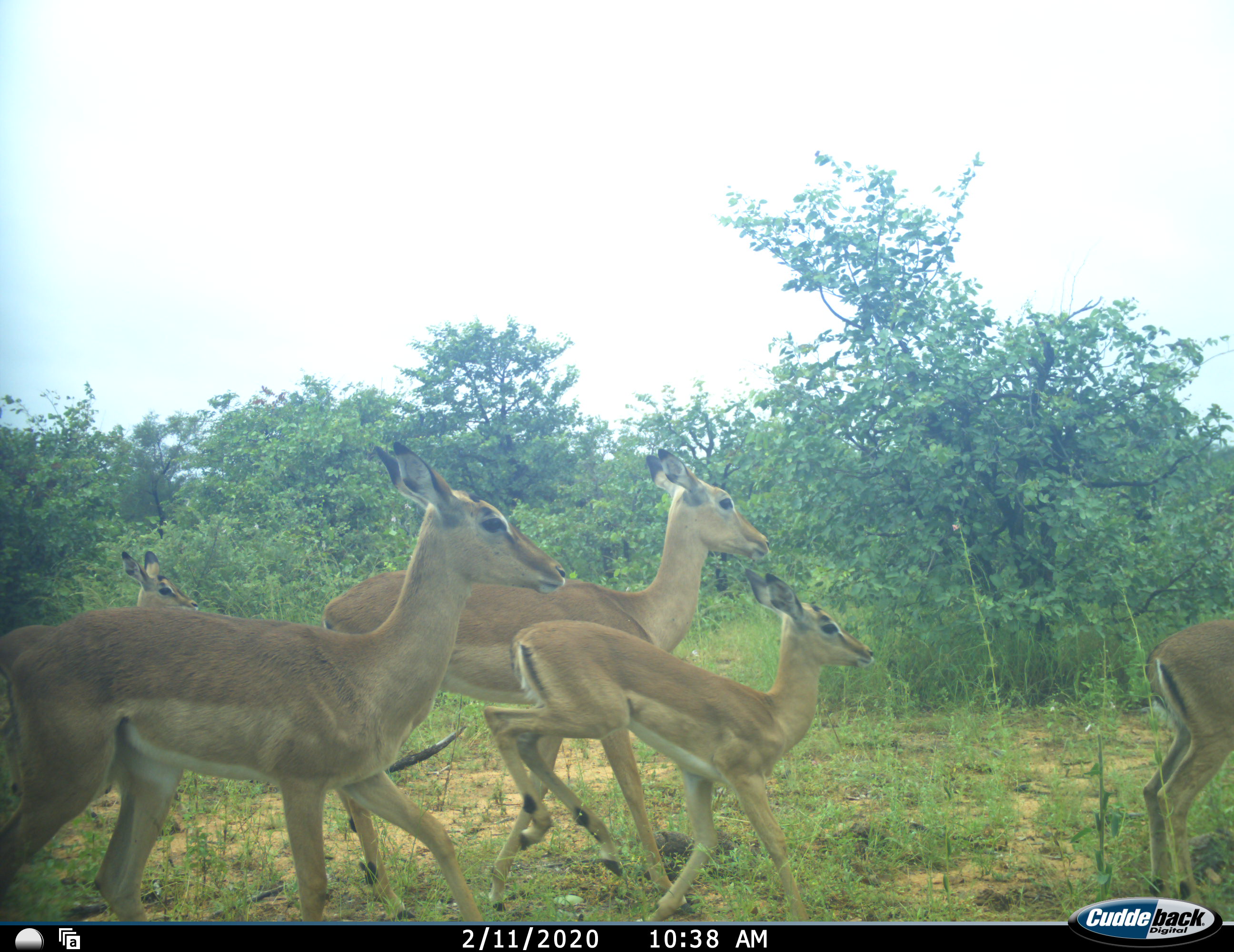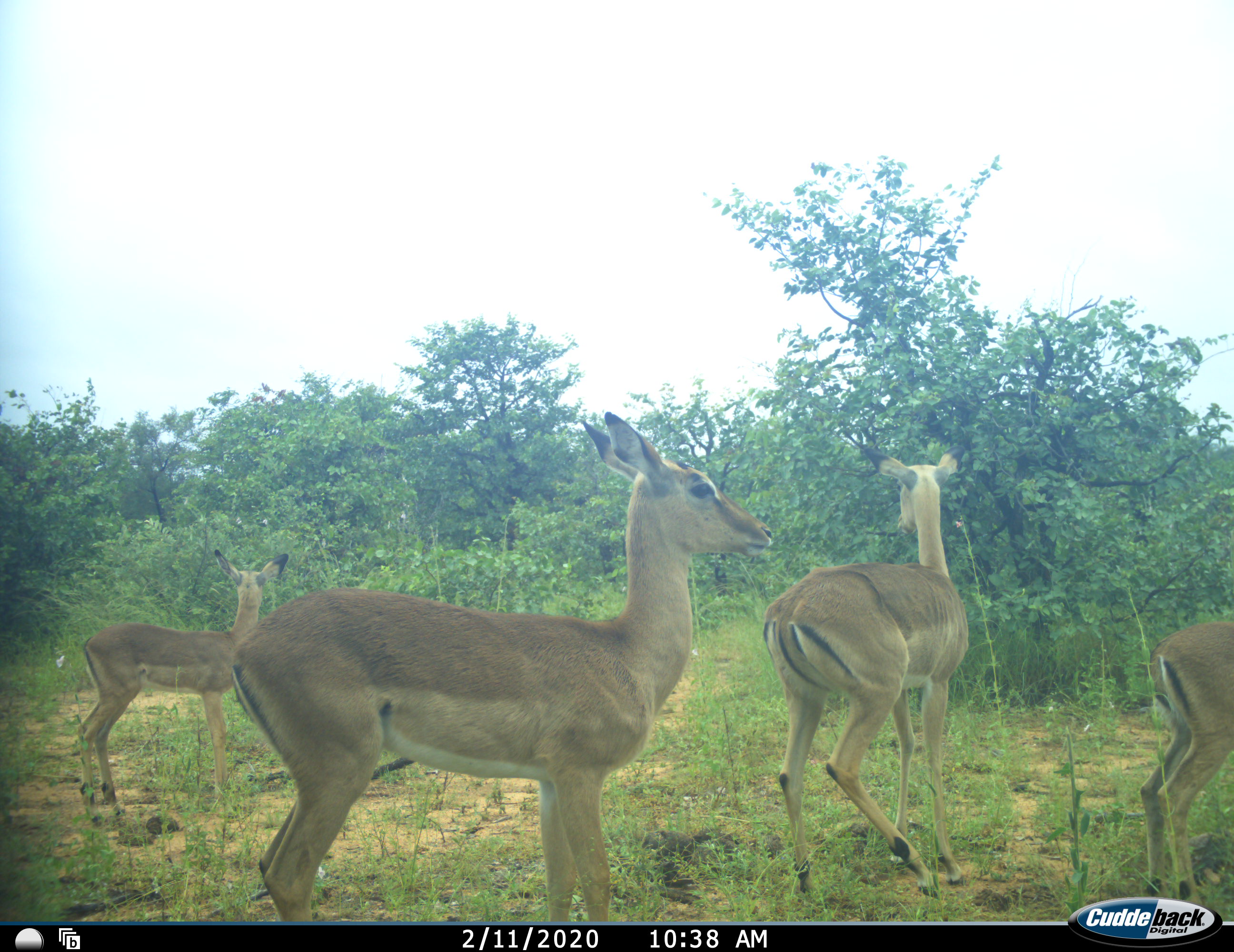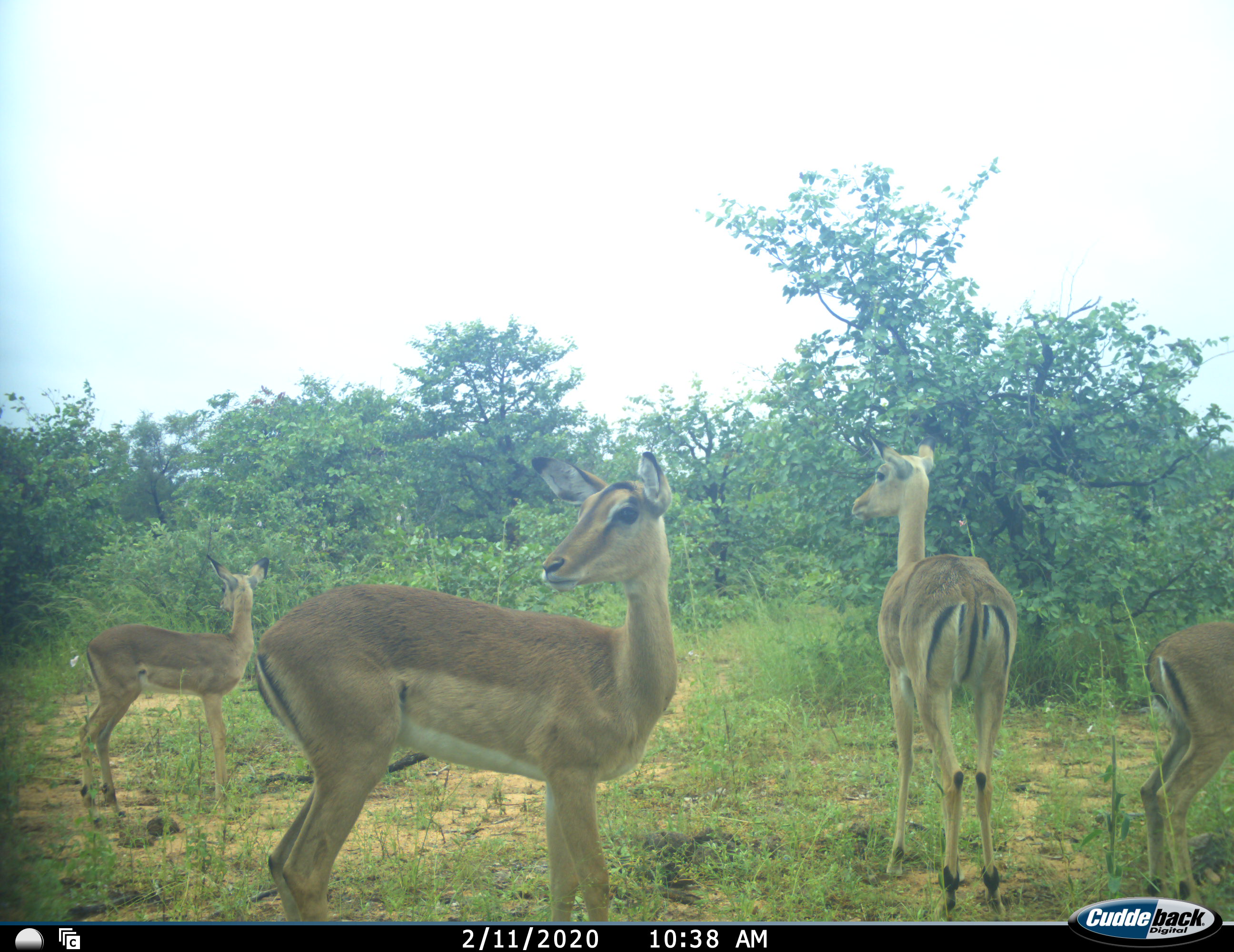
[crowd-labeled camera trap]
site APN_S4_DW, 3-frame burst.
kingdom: Animalia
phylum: Chordata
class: Mammalia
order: Artiodactyla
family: Bovidae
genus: Aepyceros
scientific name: Aepyceros melampus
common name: impala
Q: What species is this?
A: Impala (Aepyceros melampus).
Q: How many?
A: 5.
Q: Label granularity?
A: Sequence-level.